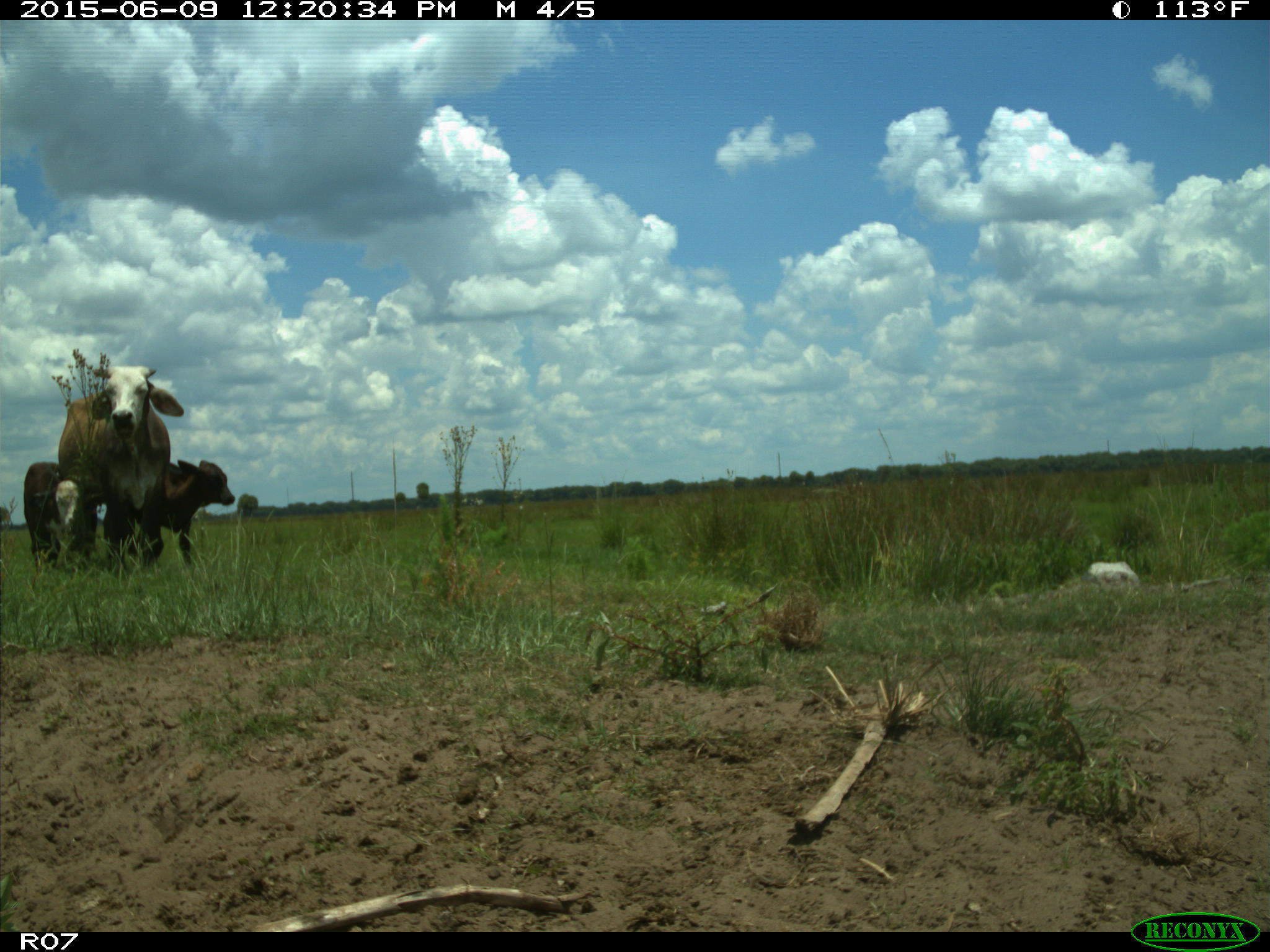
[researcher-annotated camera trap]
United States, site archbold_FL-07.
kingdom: Animalia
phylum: Chordata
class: Mammalia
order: Artiodactyla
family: Bovidae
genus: Bos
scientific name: Bos taurus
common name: domestic cow